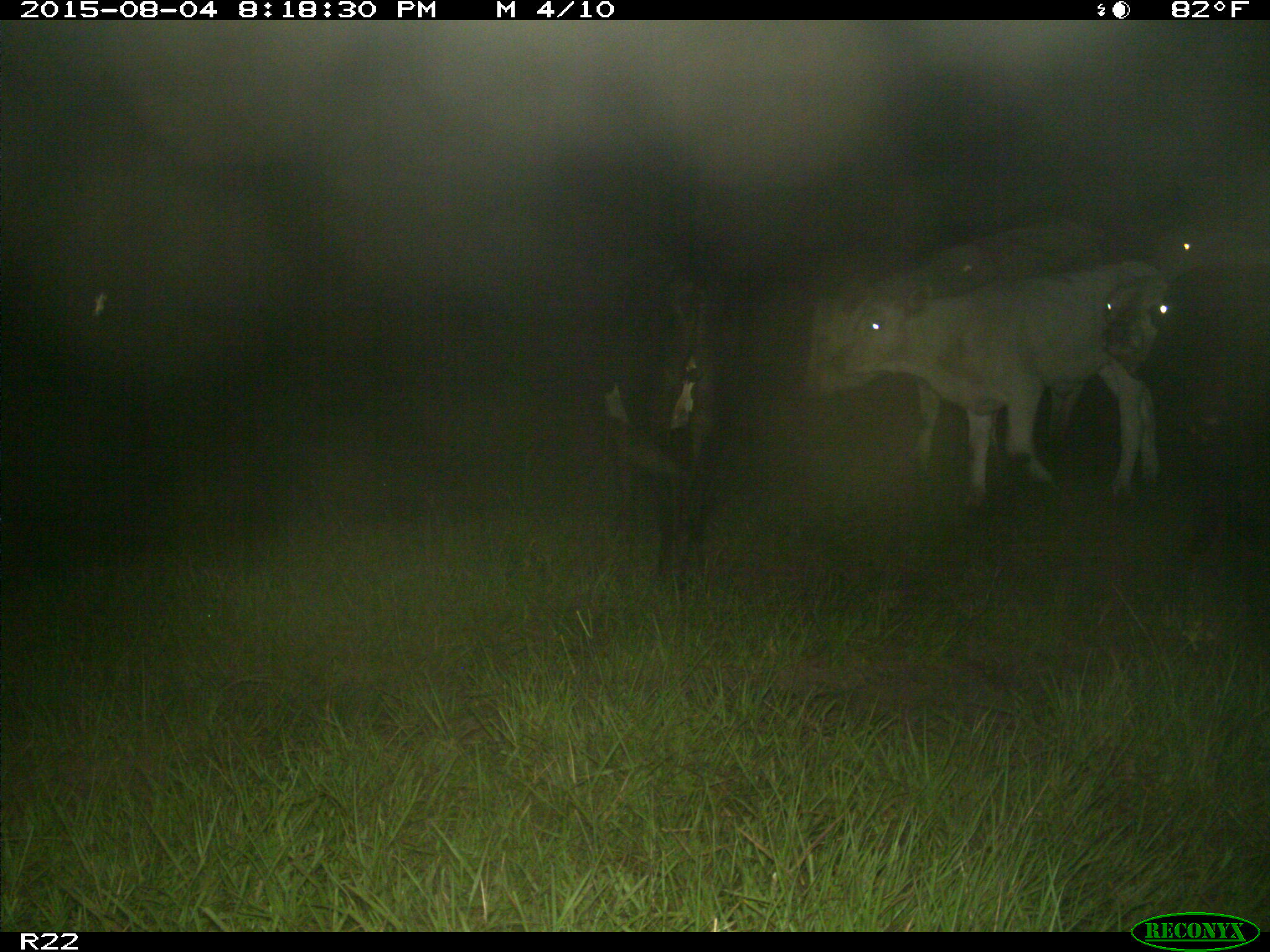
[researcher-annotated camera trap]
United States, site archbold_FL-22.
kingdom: Animalia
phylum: Chordata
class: Mammalia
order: Artiodactyla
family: Bovidae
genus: Bos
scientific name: Bos taurus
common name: domestic cow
Bos taurus (domestic cow).